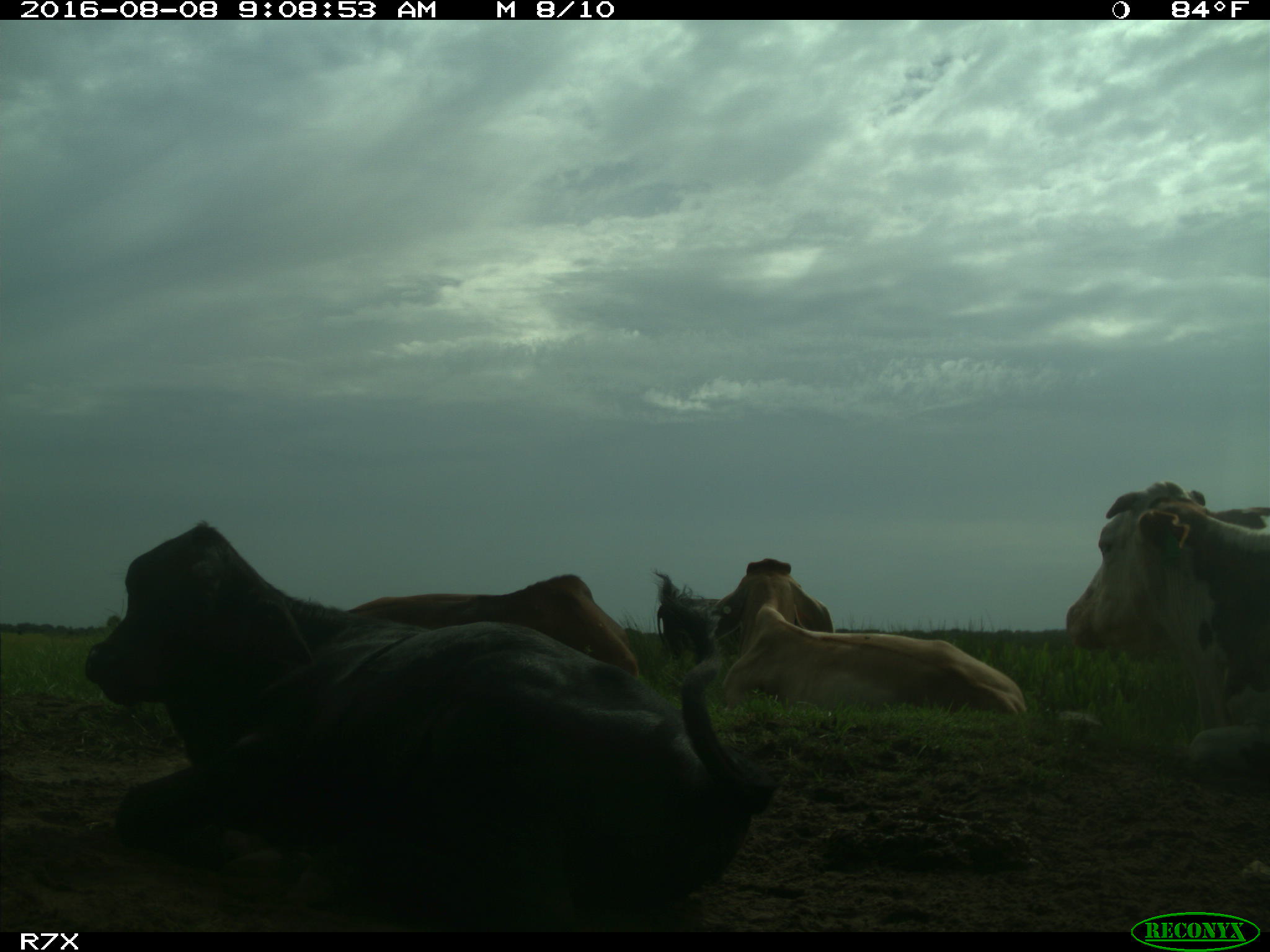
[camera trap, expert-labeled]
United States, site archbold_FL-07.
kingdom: Animalia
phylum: Chordata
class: Mammalia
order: Artiodactyla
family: Bovidae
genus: Bos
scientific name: Bos taurus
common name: domestic cow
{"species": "Bos taurus (domestic cow)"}